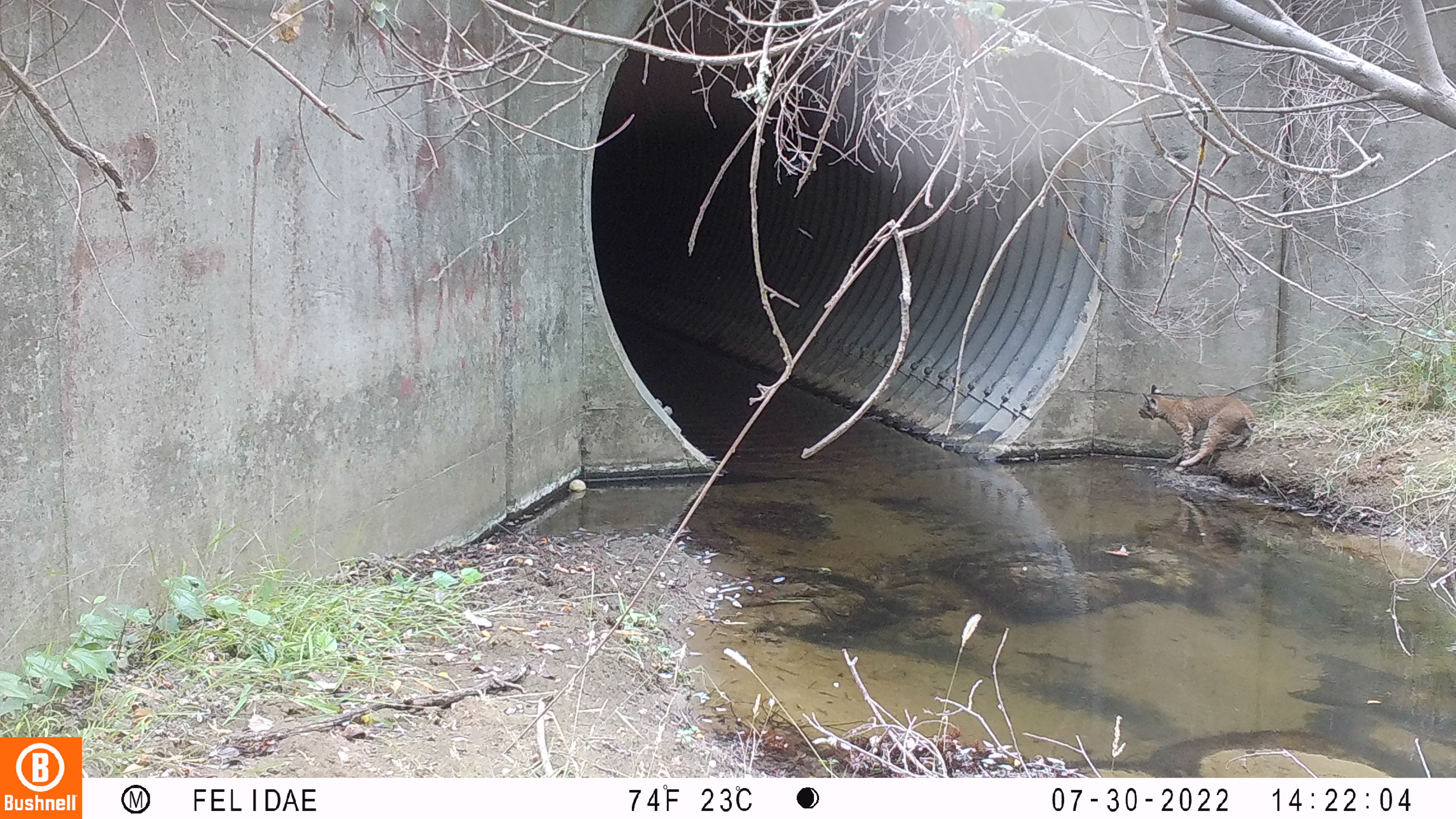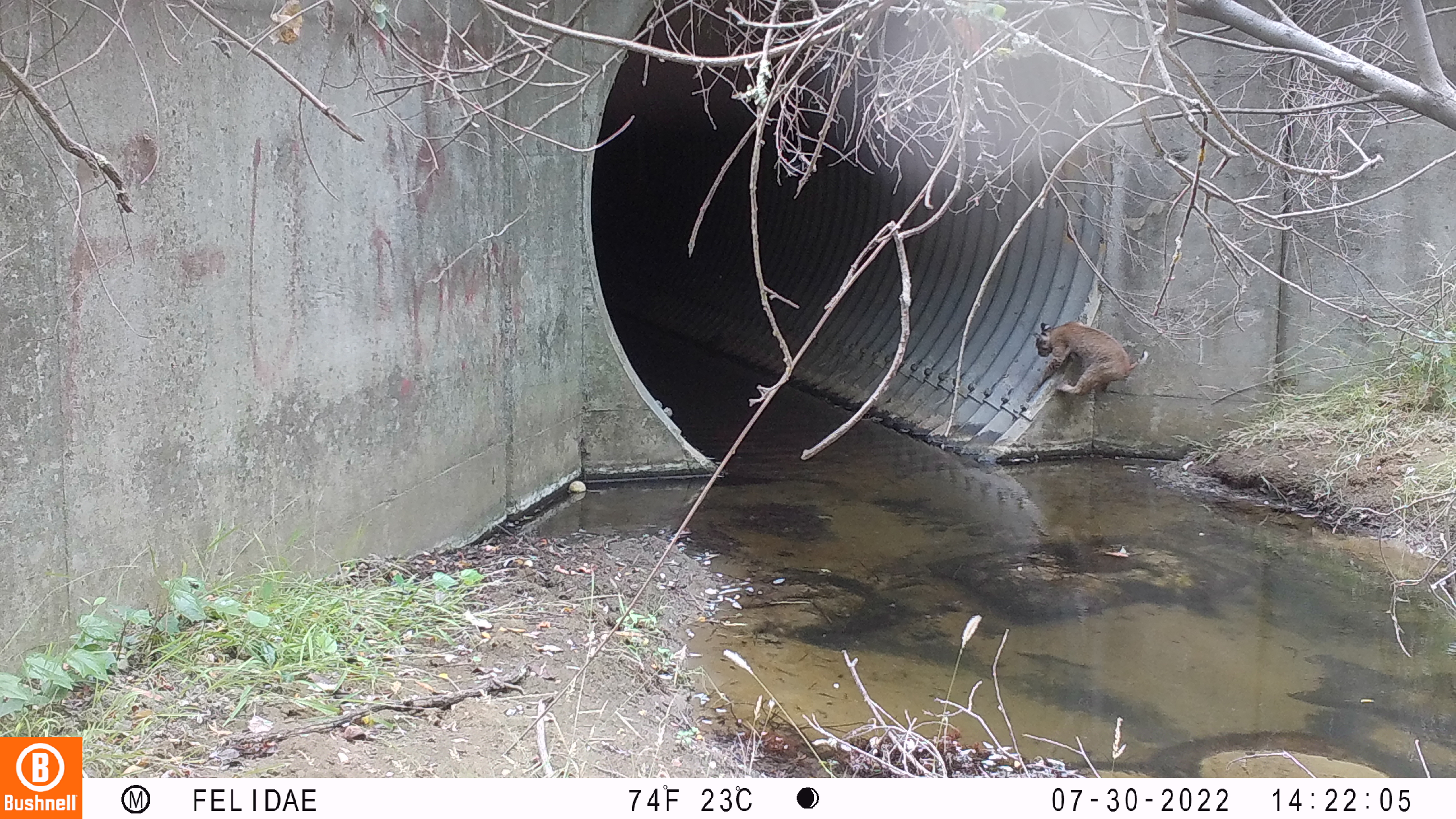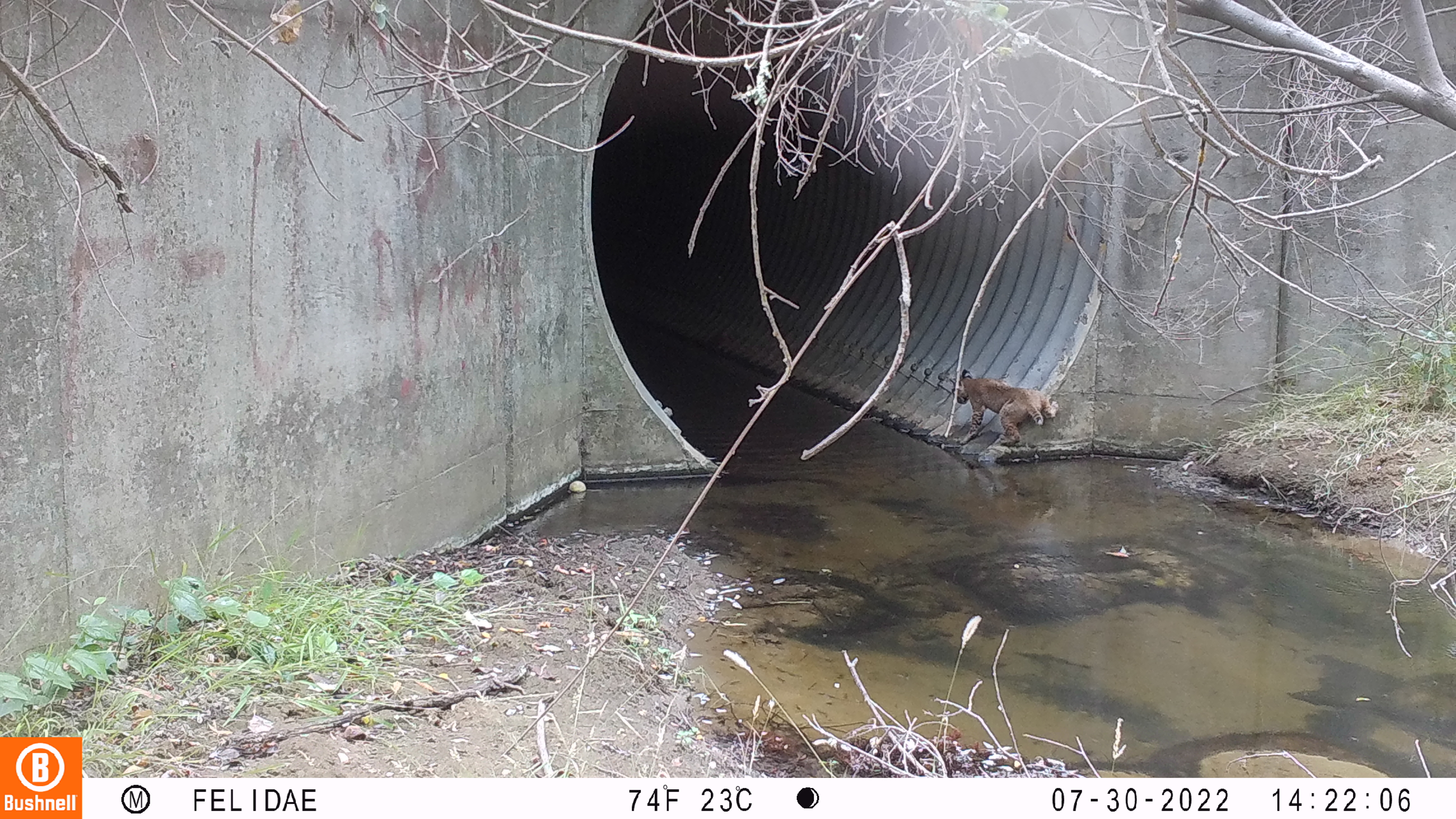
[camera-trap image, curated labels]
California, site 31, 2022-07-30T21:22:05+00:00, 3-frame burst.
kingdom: Animalia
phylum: Chordata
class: Mammalia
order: Carnivora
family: Felidae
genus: Lynx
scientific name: Lynx rufus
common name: bobcat